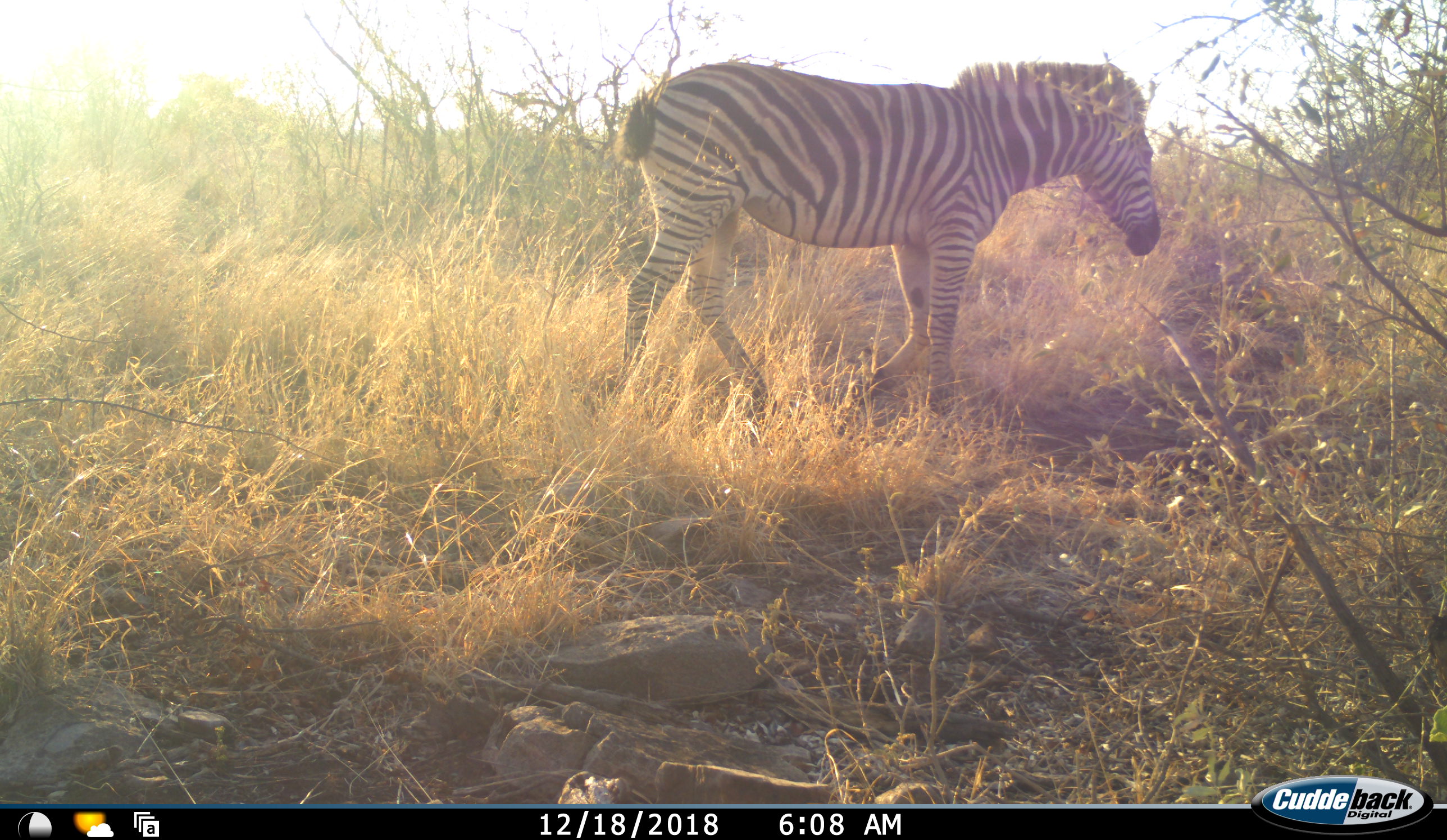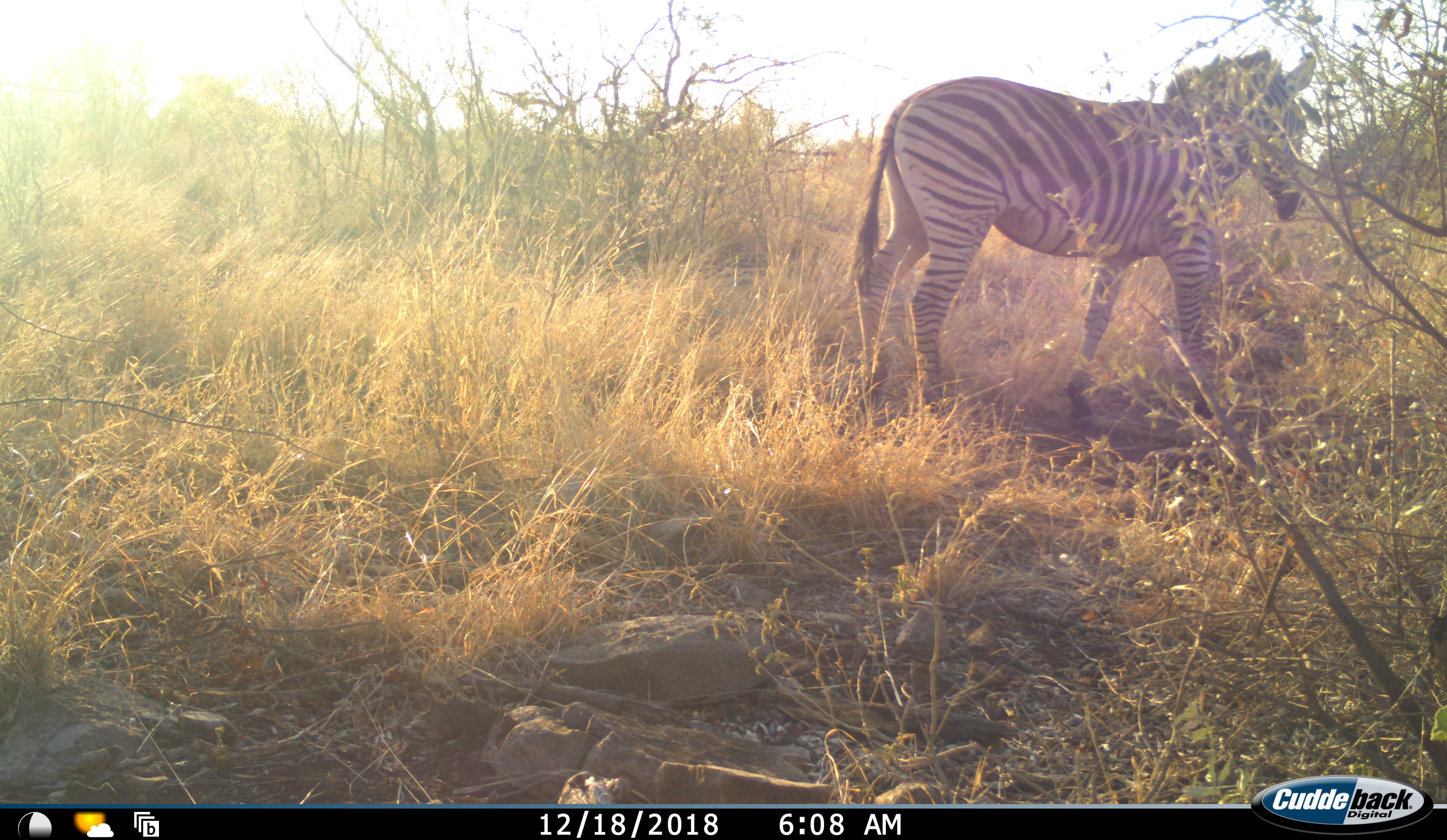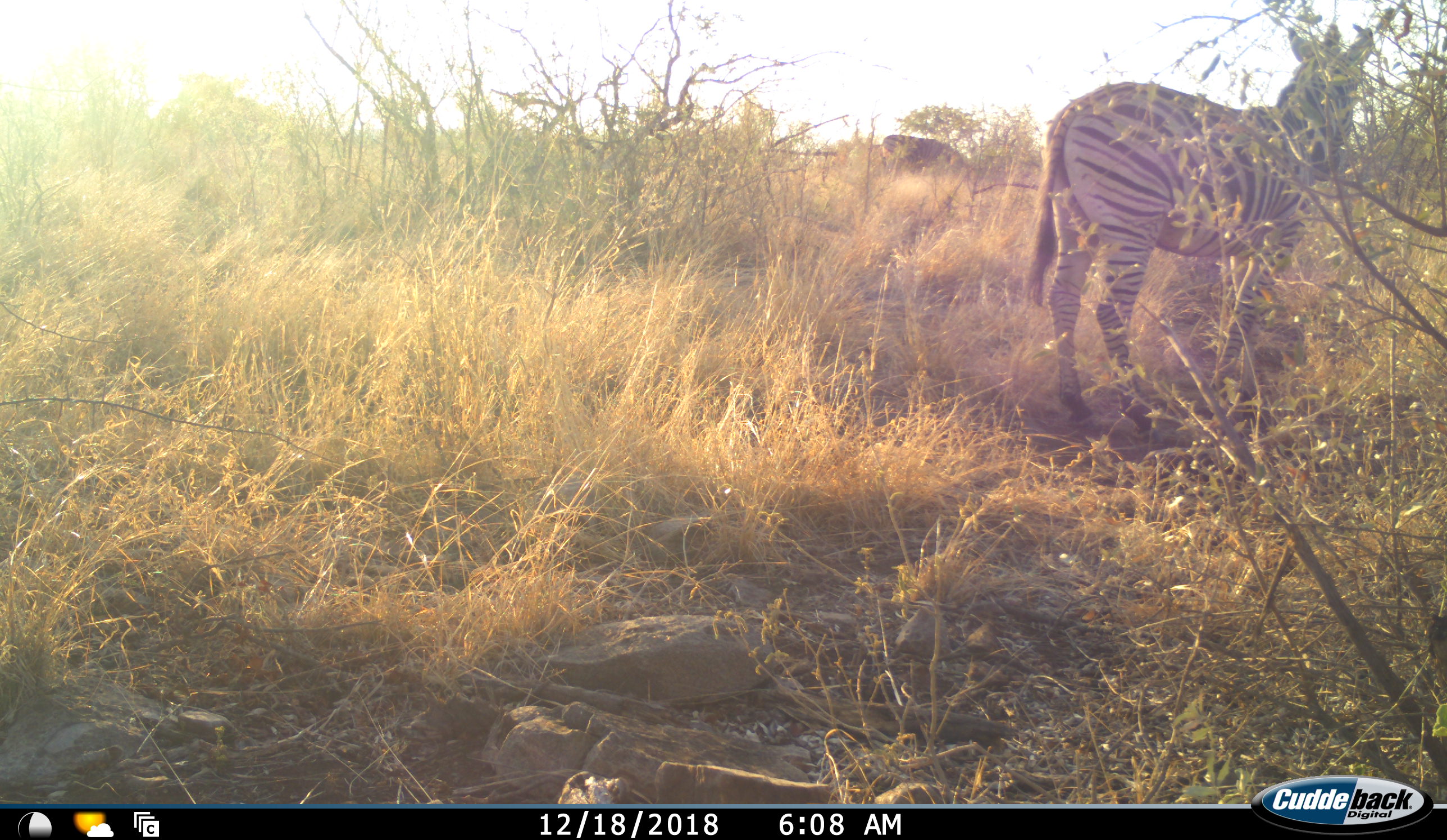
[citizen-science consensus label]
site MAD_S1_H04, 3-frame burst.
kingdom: Animalia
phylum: Chordata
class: Mammalia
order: Perissodactyla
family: Equidae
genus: Equus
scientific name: Equus quagga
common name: plains zebra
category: zebraplains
Zebraplains (plains zebra) (Equus quagga), count 1. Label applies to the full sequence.